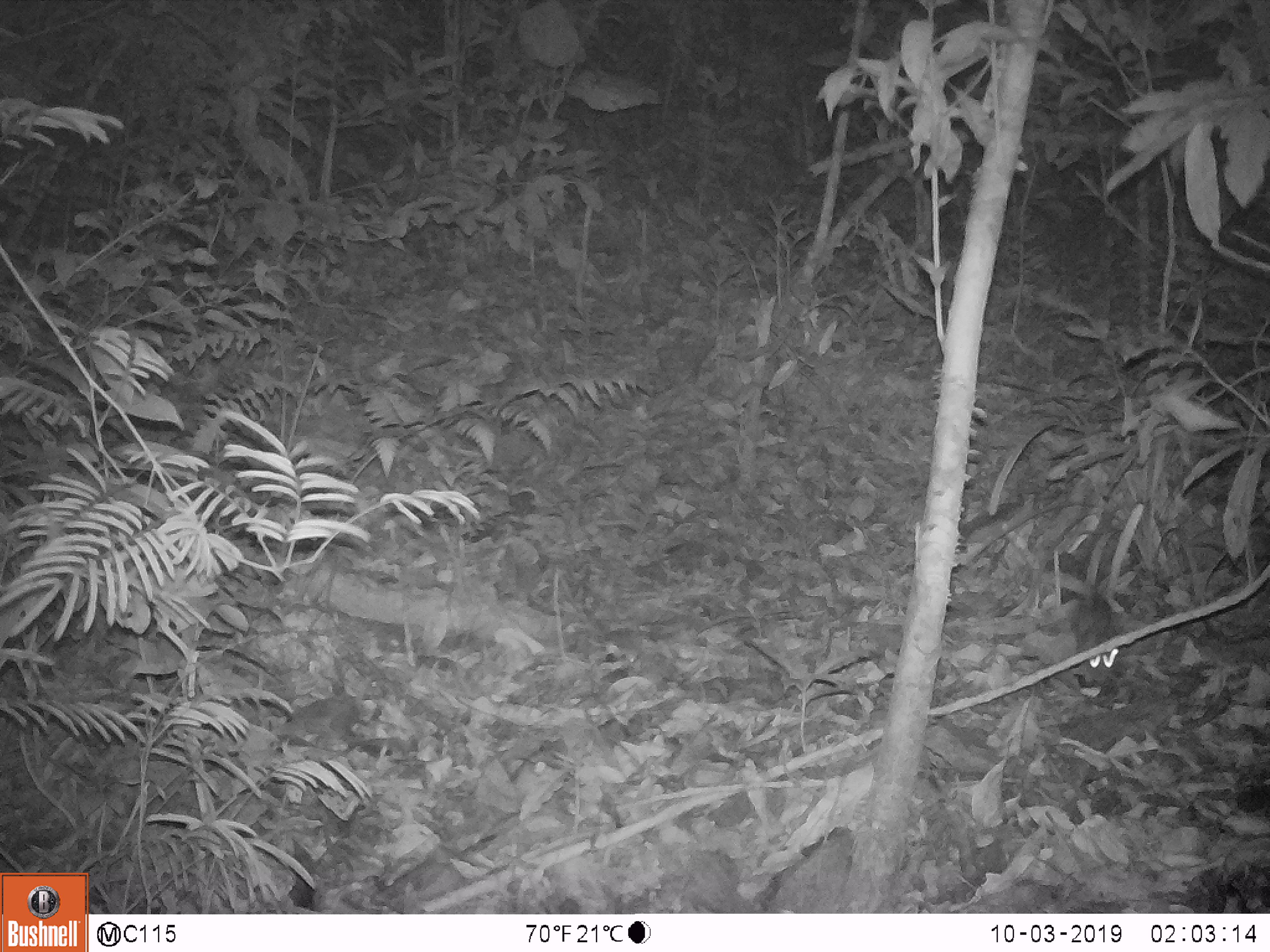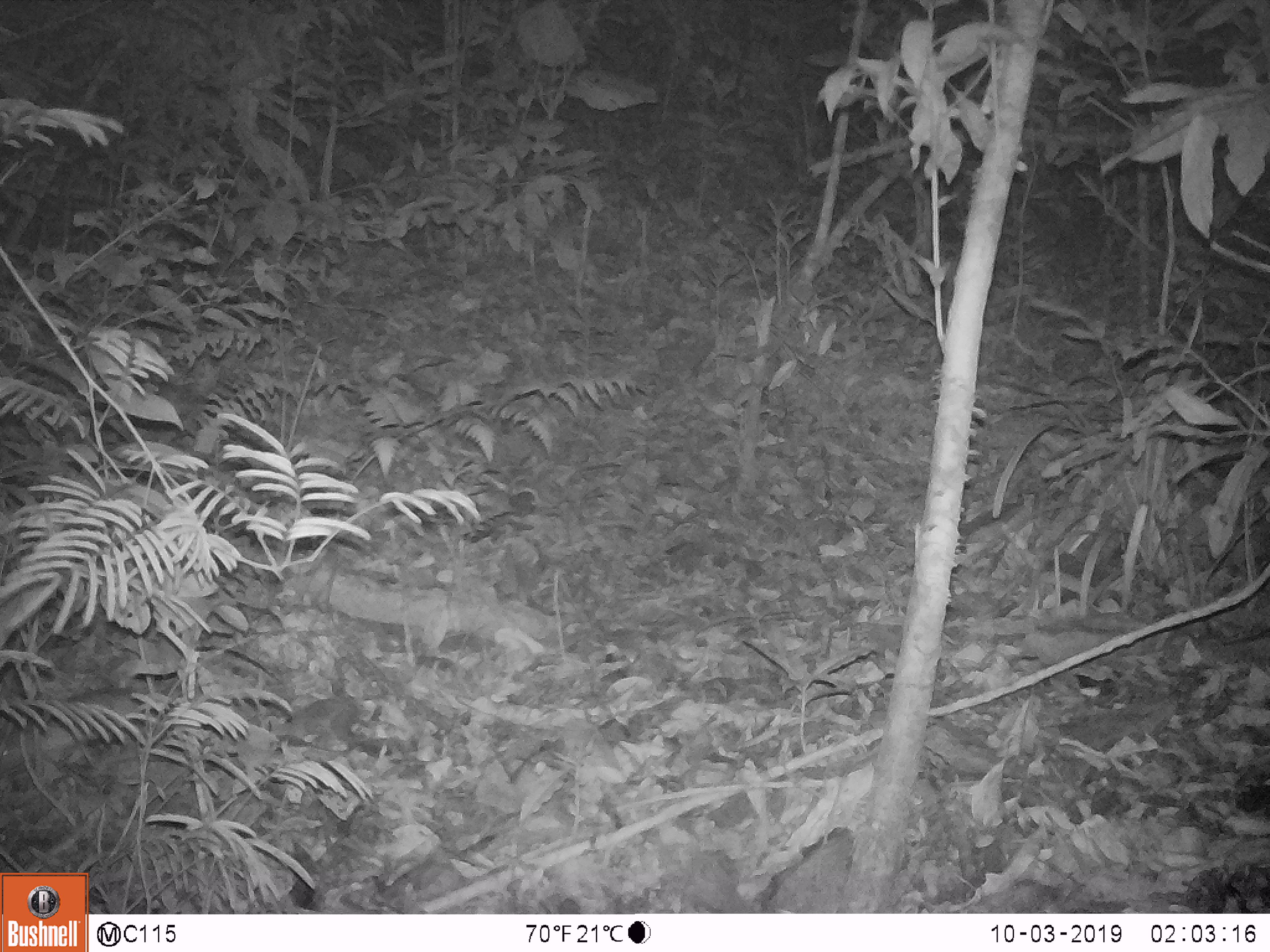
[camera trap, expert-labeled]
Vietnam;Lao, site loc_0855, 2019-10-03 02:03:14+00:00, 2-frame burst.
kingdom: Animalia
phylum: Chordata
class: Mammalia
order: Rodentia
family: Muridae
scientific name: Muridae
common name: old-world mice and rats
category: unidentified murid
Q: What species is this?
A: Unidentified murid (old-world mice and rats) (Muridae).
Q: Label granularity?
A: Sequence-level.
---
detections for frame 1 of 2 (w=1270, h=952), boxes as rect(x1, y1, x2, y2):
unidentified murid: rect(1069, 527, 1120, 697)